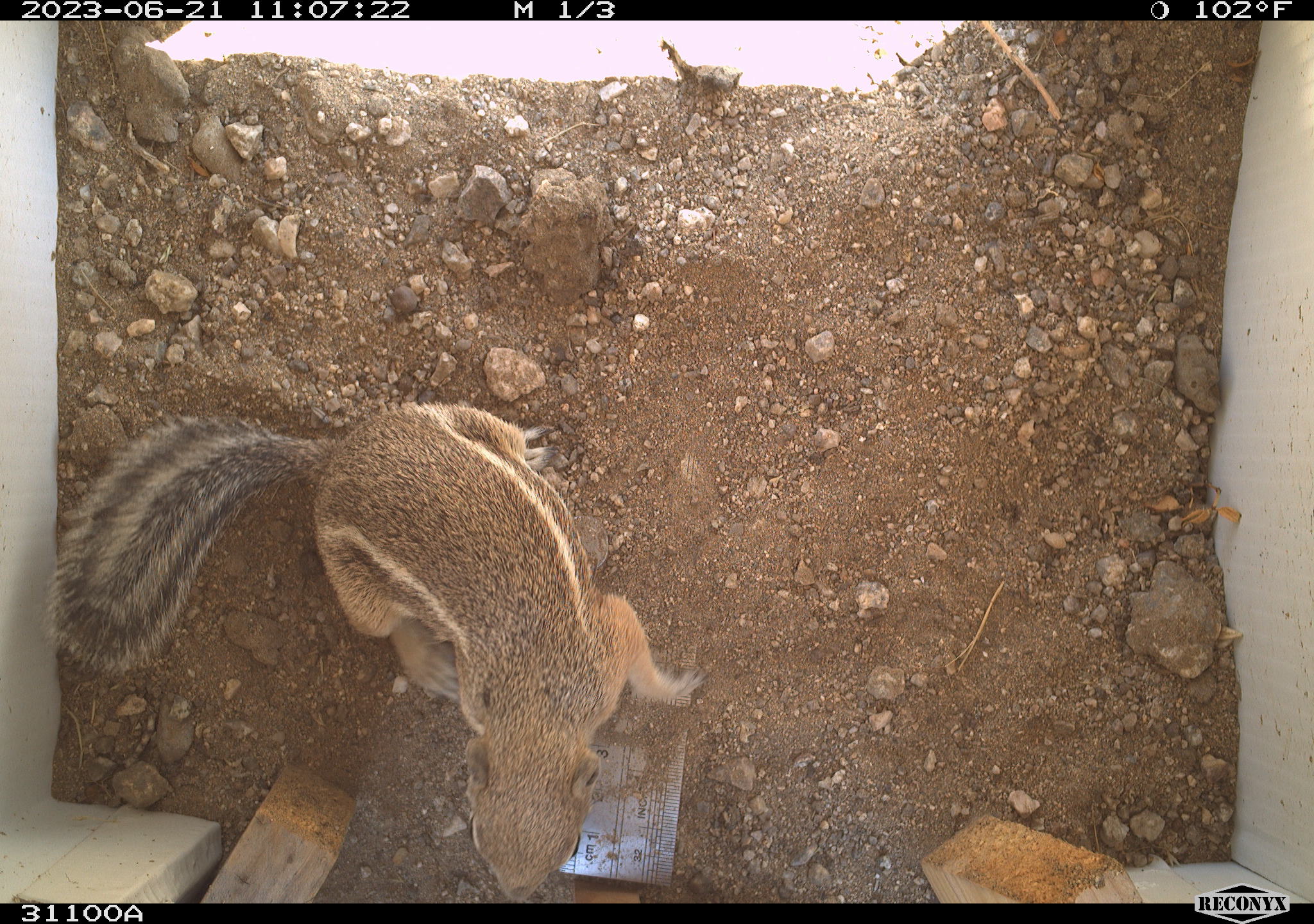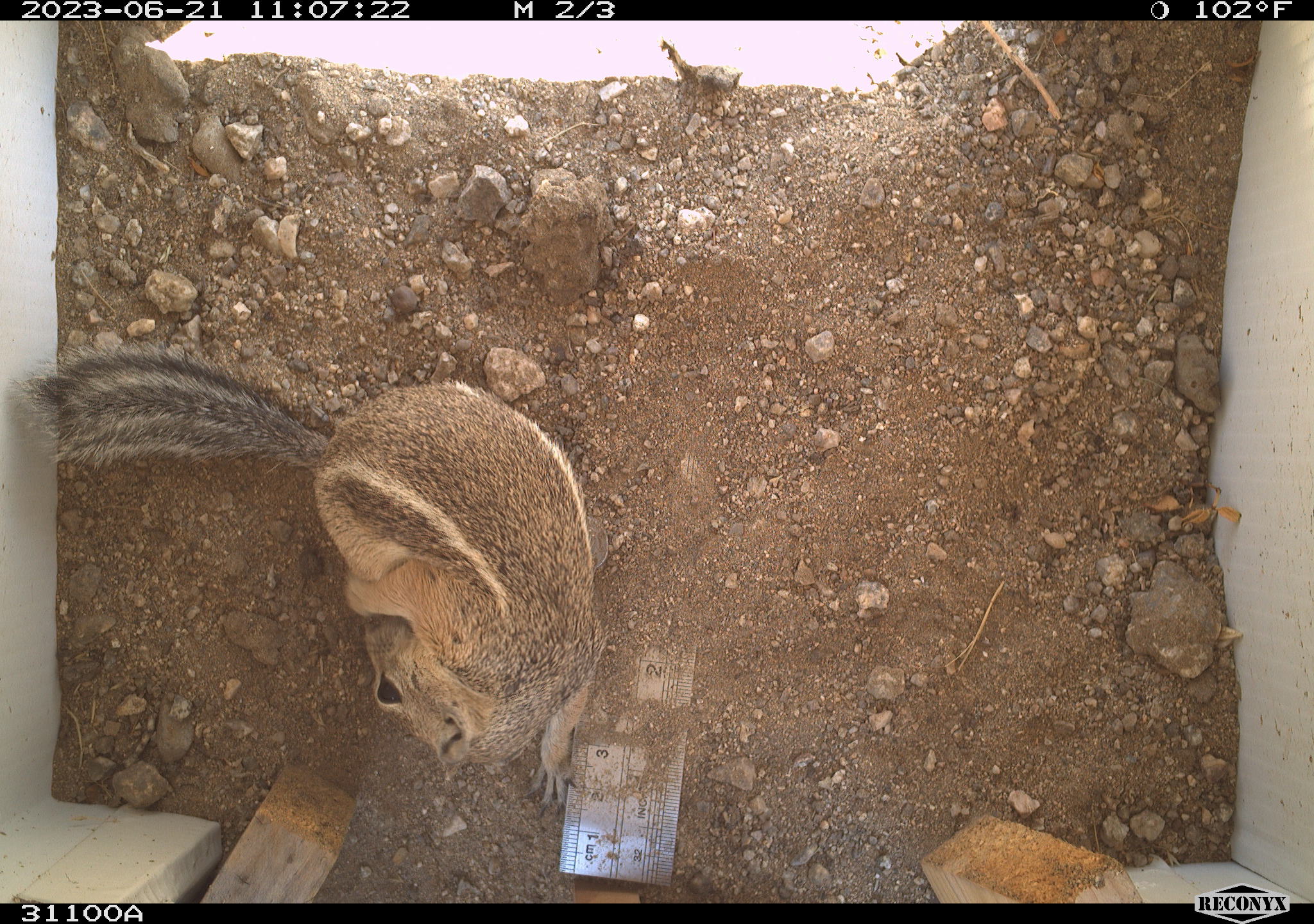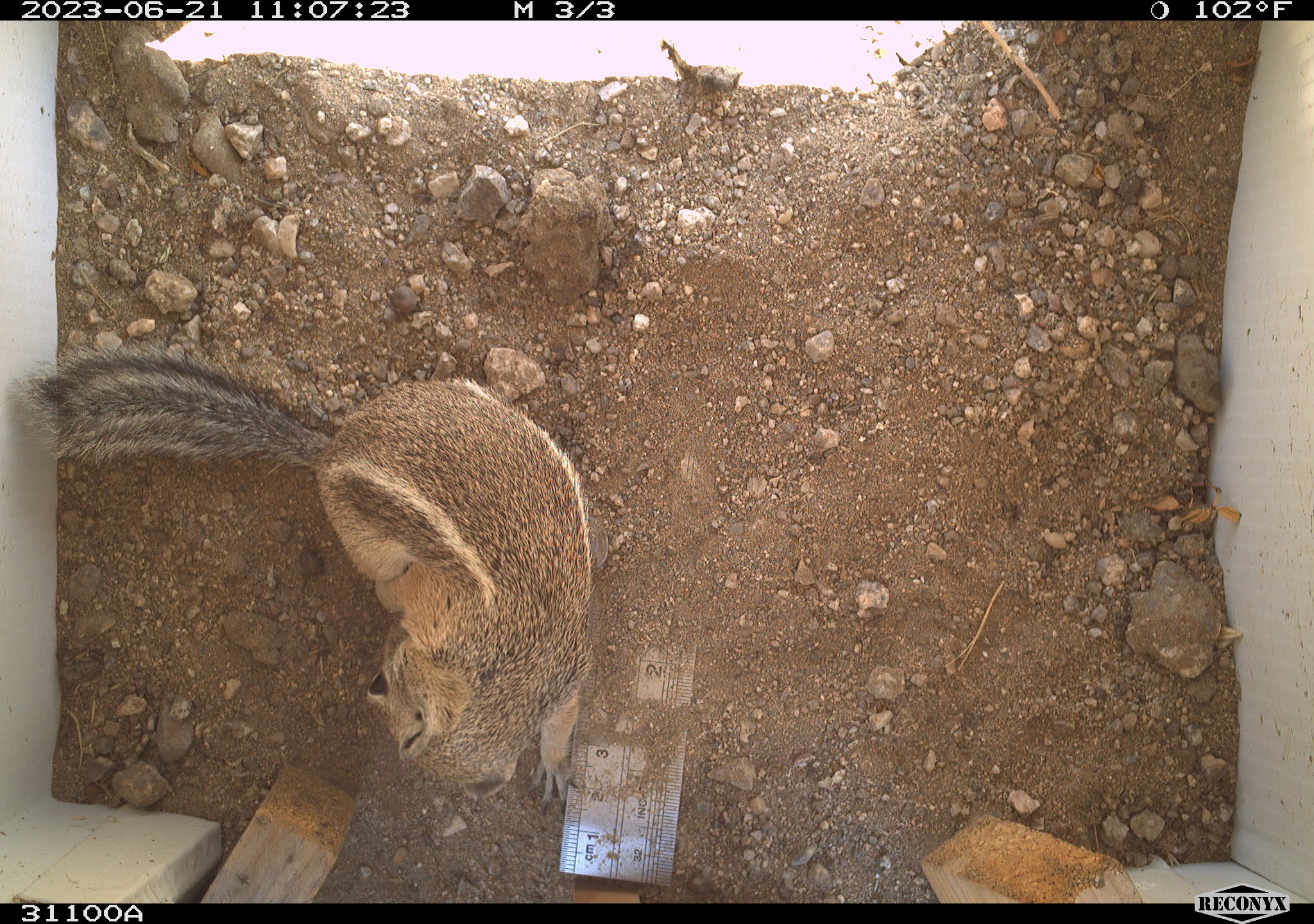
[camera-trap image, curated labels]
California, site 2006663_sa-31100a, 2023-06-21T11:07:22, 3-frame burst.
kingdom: Animalia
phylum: Chordata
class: Mammalia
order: Rodentia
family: Sciuridae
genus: Ammospermophilus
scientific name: Ammospermophilus leucurus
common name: white-tailed antelope squirrel